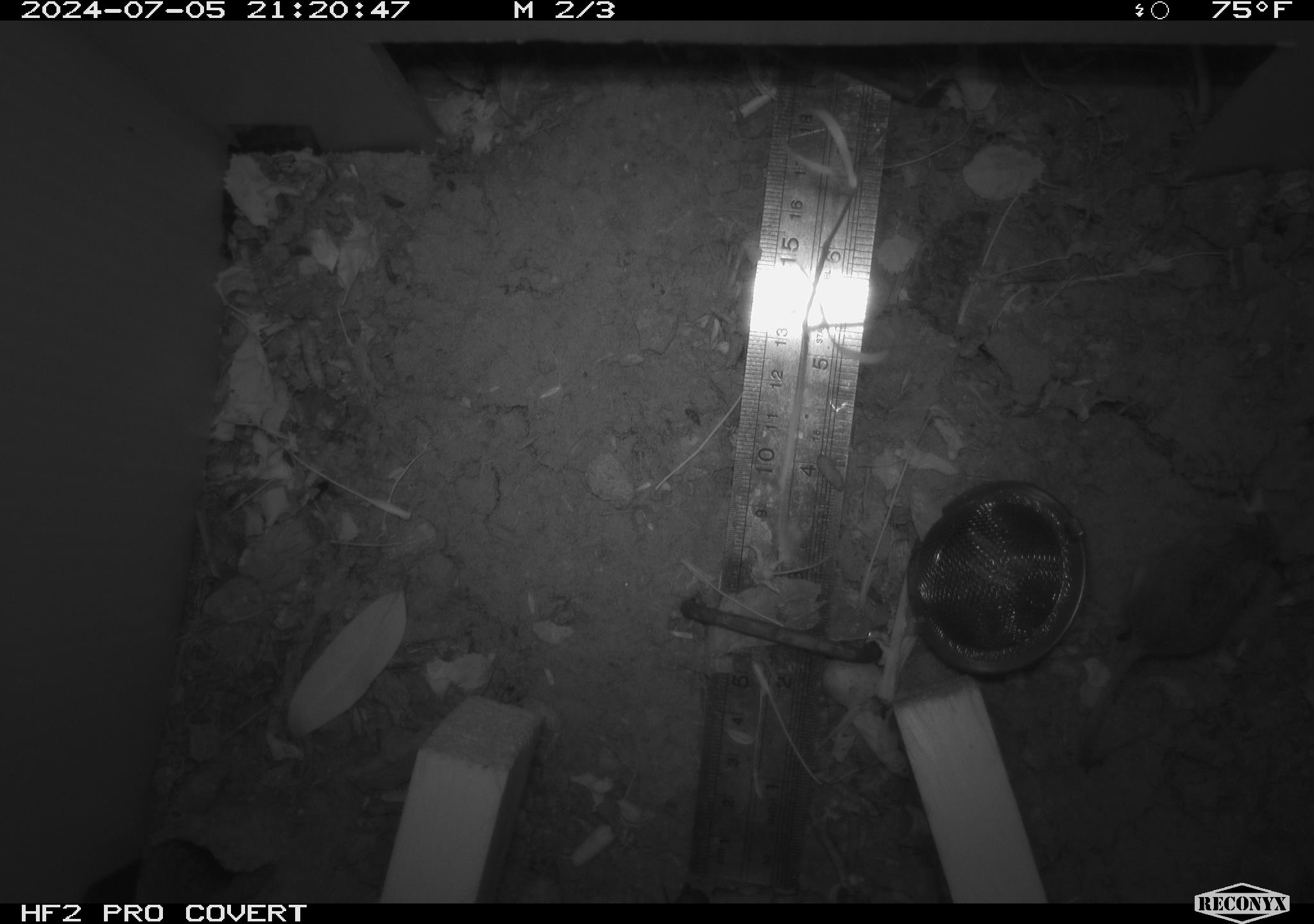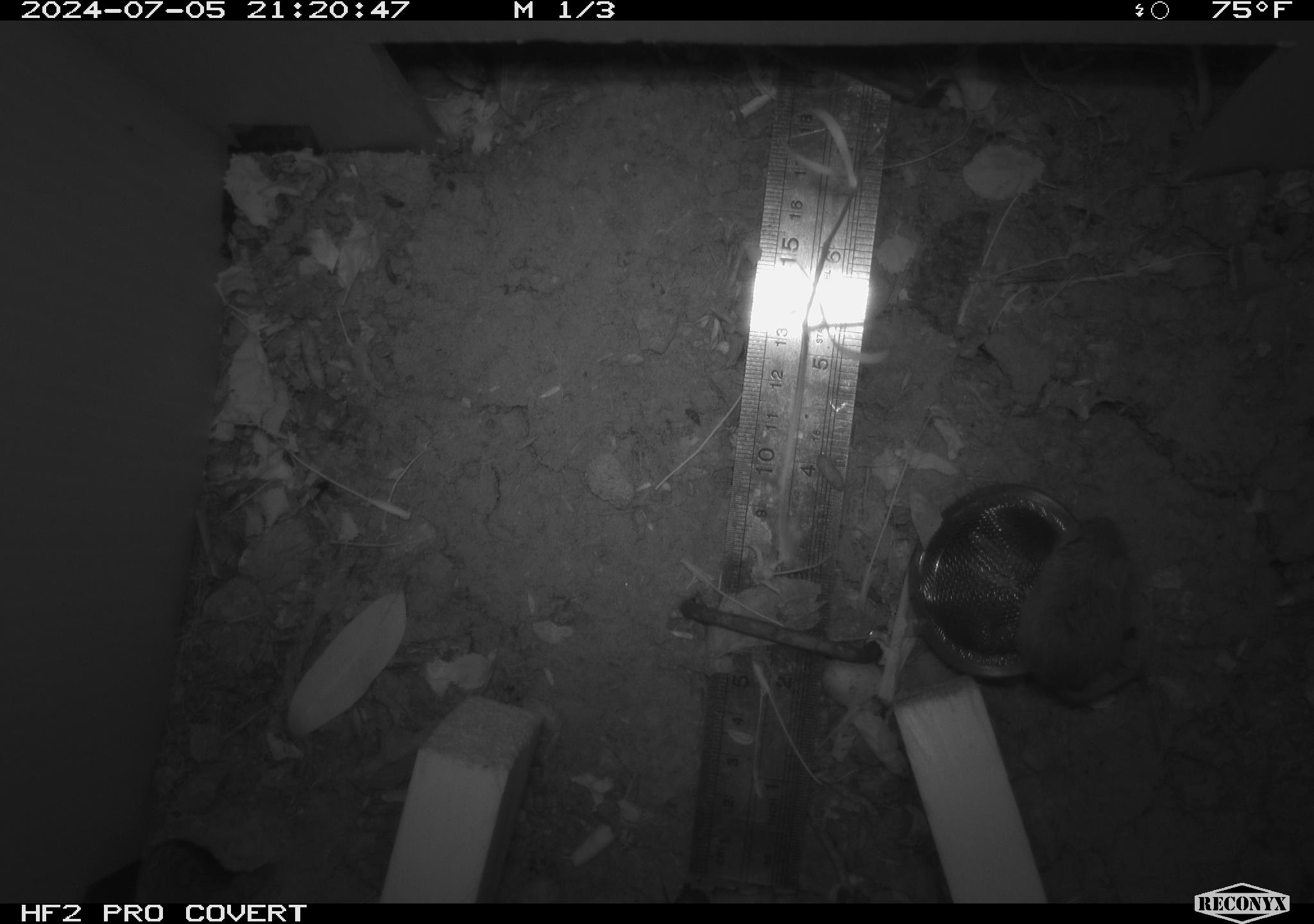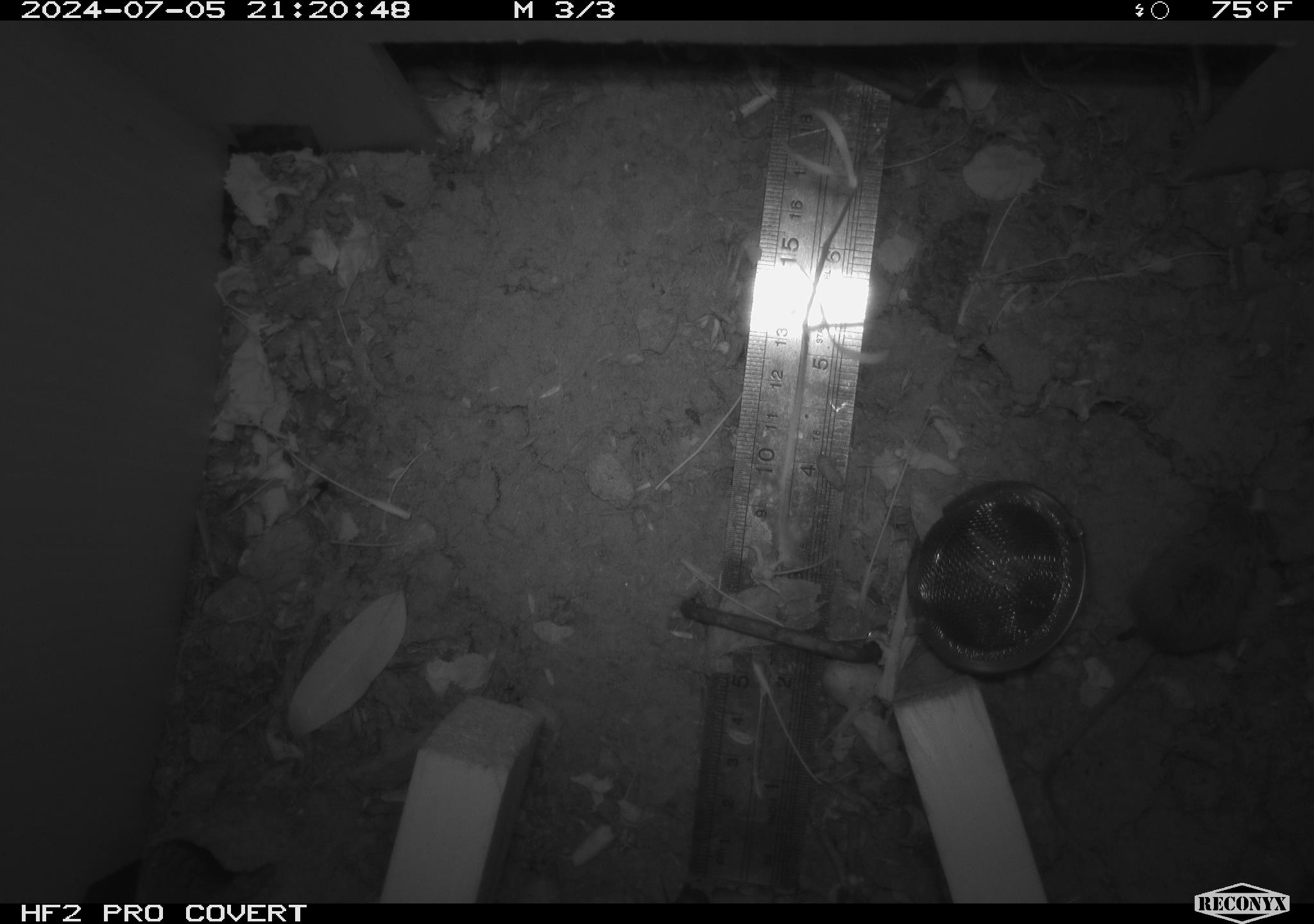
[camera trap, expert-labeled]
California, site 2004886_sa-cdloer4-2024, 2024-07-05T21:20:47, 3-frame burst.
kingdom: Animalia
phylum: Chordata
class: Mammalia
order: Rodentia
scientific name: Rodentia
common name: rodent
Rodent (Rodentia).